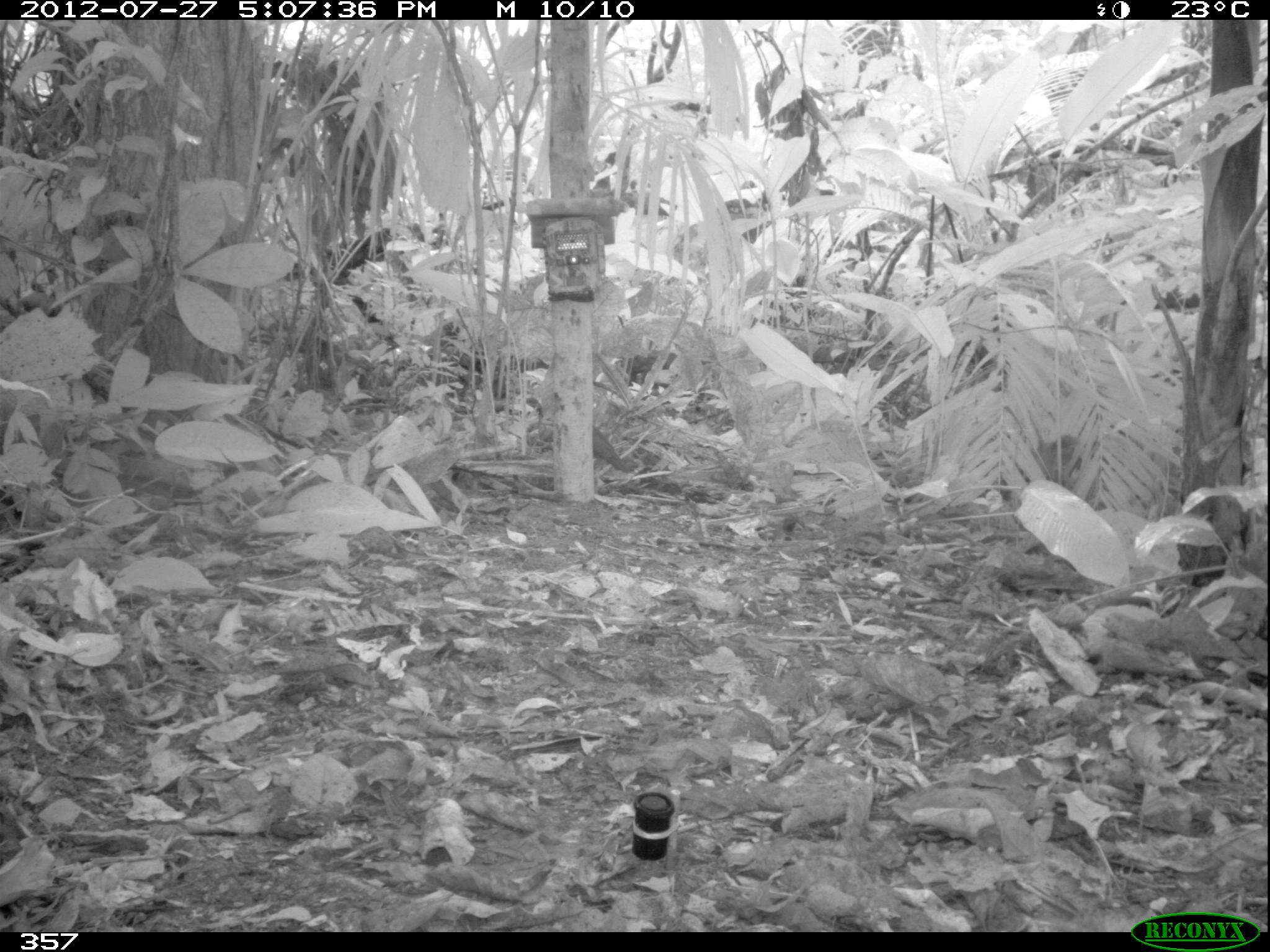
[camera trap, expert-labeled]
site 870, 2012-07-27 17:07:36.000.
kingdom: Animalia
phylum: Chordata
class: Aves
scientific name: Aves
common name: bird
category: unknown bird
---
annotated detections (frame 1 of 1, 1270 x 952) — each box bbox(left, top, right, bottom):
unknown bird: bbox(592, 426, 631, 473)